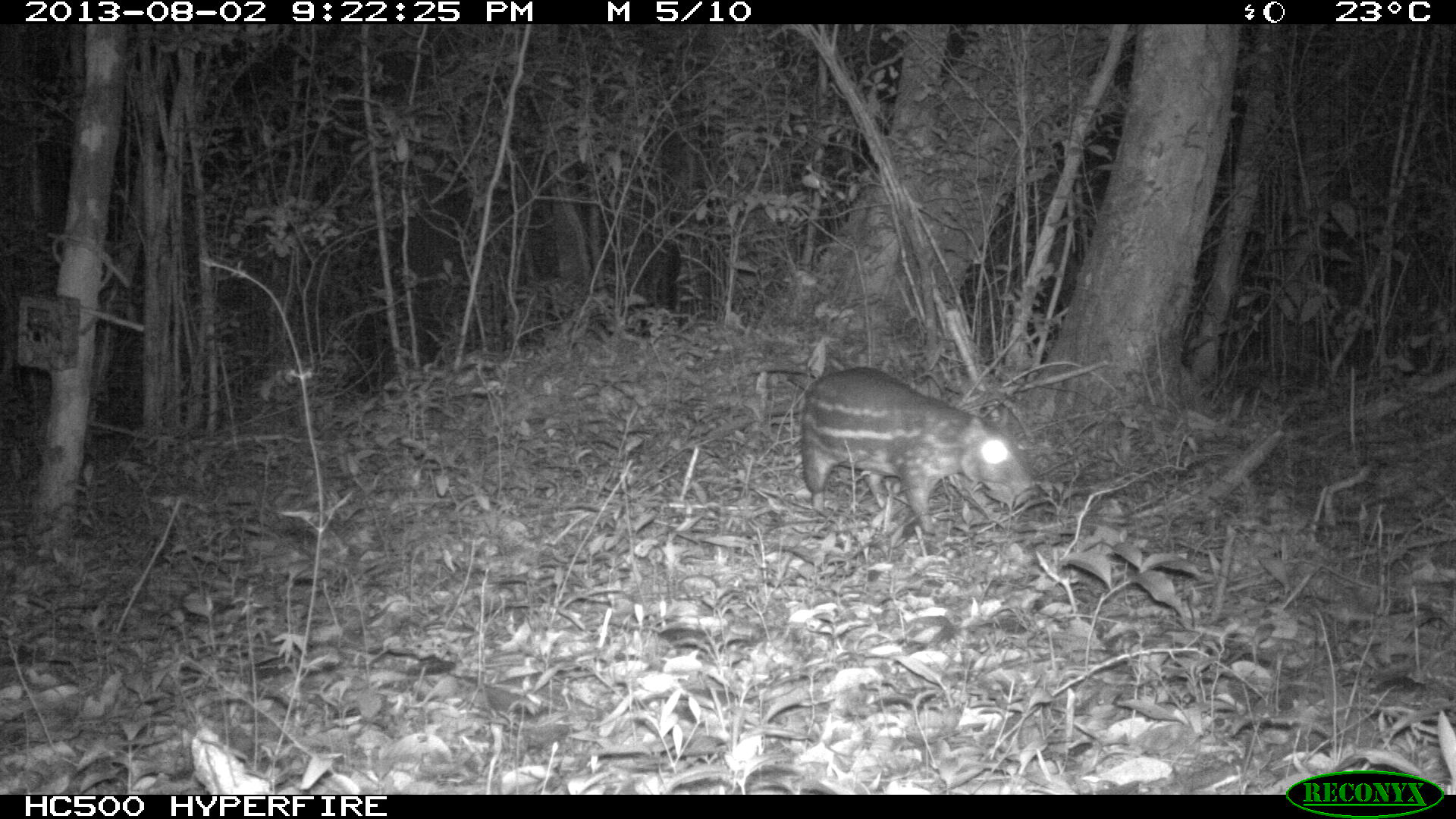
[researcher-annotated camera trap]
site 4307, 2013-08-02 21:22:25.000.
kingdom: Animalia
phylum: Chordata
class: Mammalia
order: Rodentia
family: Cuniculidae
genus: Cuniculus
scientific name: Cuniculus paca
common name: lowland paca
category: agouti paca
Agouti paca (lowland paca) (Cuniculus paca), count 1.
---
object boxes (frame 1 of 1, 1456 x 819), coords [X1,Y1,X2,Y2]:
agouti paca: [800,367,1036,537]